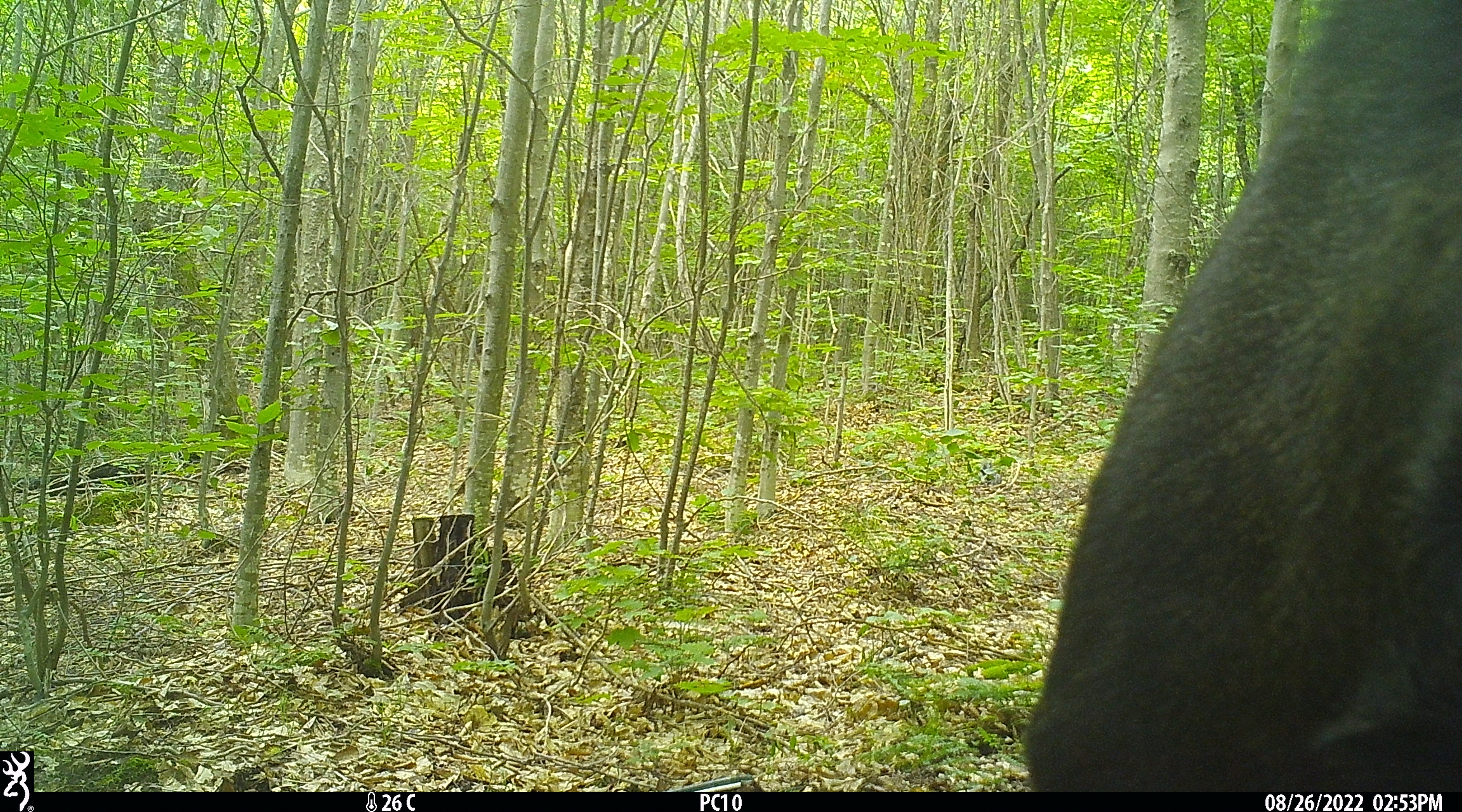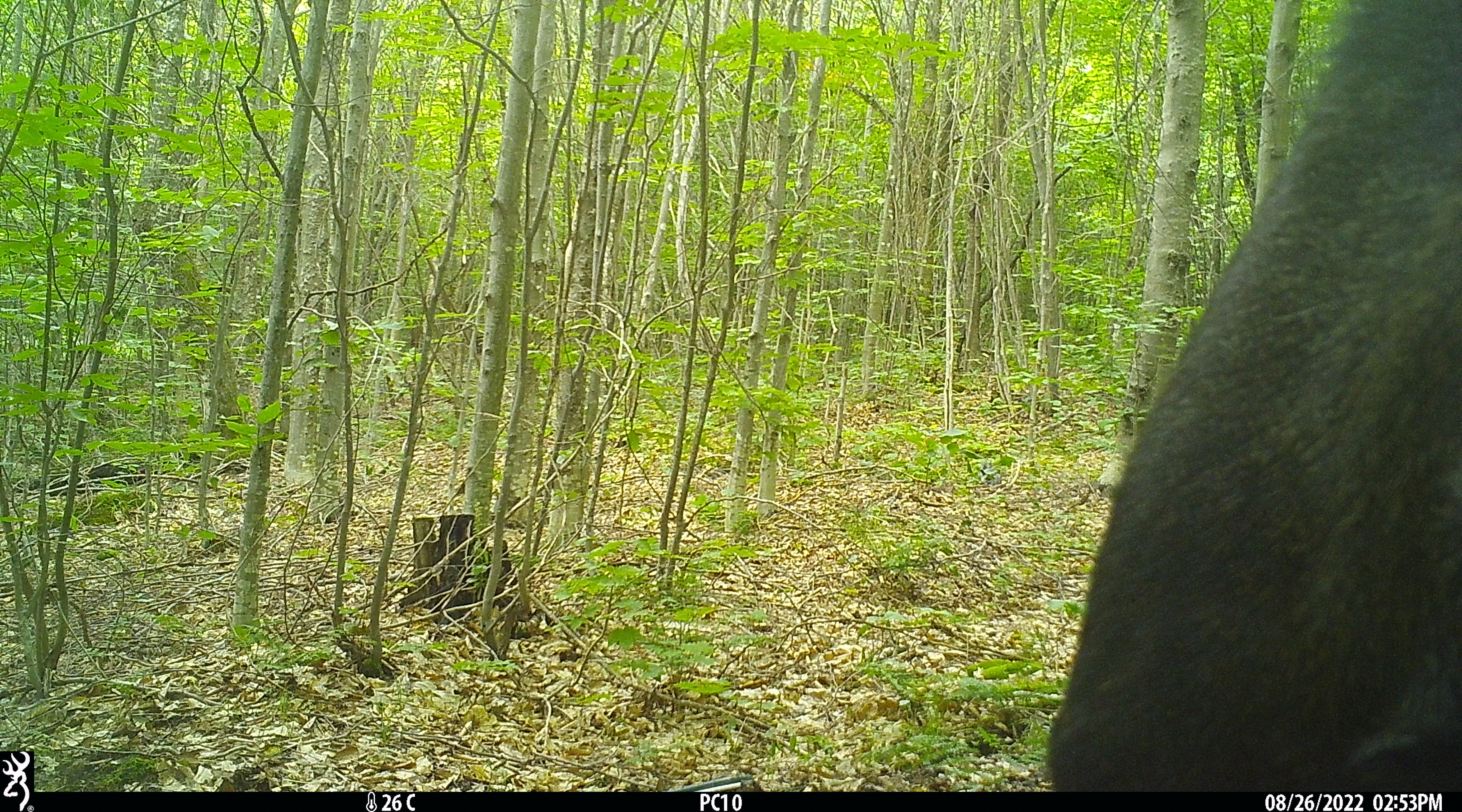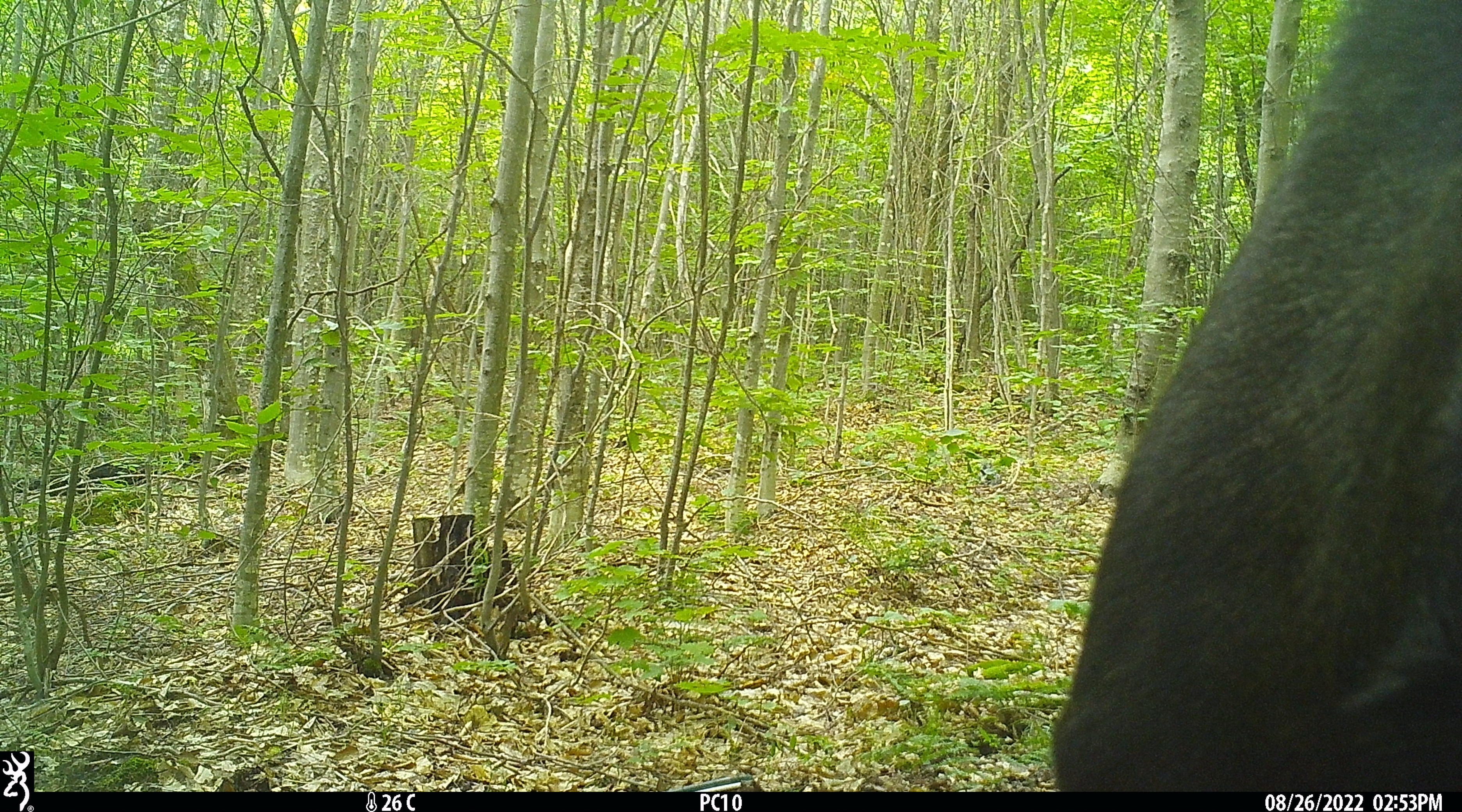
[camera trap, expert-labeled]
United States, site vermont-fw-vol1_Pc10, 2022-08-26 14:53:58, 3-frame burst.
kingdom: Animalia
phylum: Chordata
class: Mammalia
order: Artiodactyla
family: Cervidae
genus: Alces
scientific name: Alces alces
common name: moose